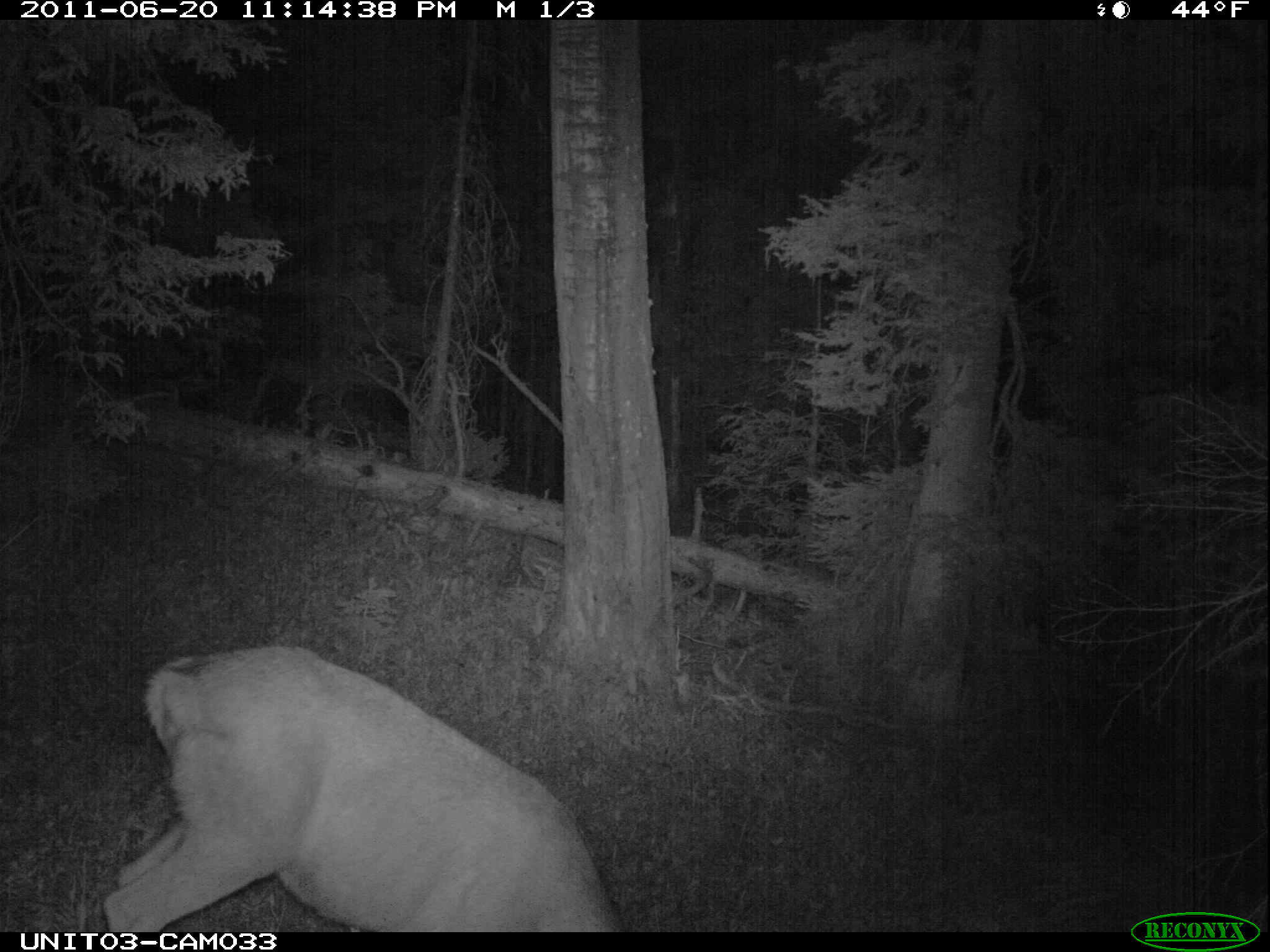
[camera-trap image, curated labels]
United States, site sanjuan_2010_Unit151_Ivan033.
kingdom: Animalia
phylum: Chordata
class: Mammalia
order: Artiodactyla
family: Cervidae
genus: Odocoileus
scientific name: Odocoileus hemionus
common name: mule deer